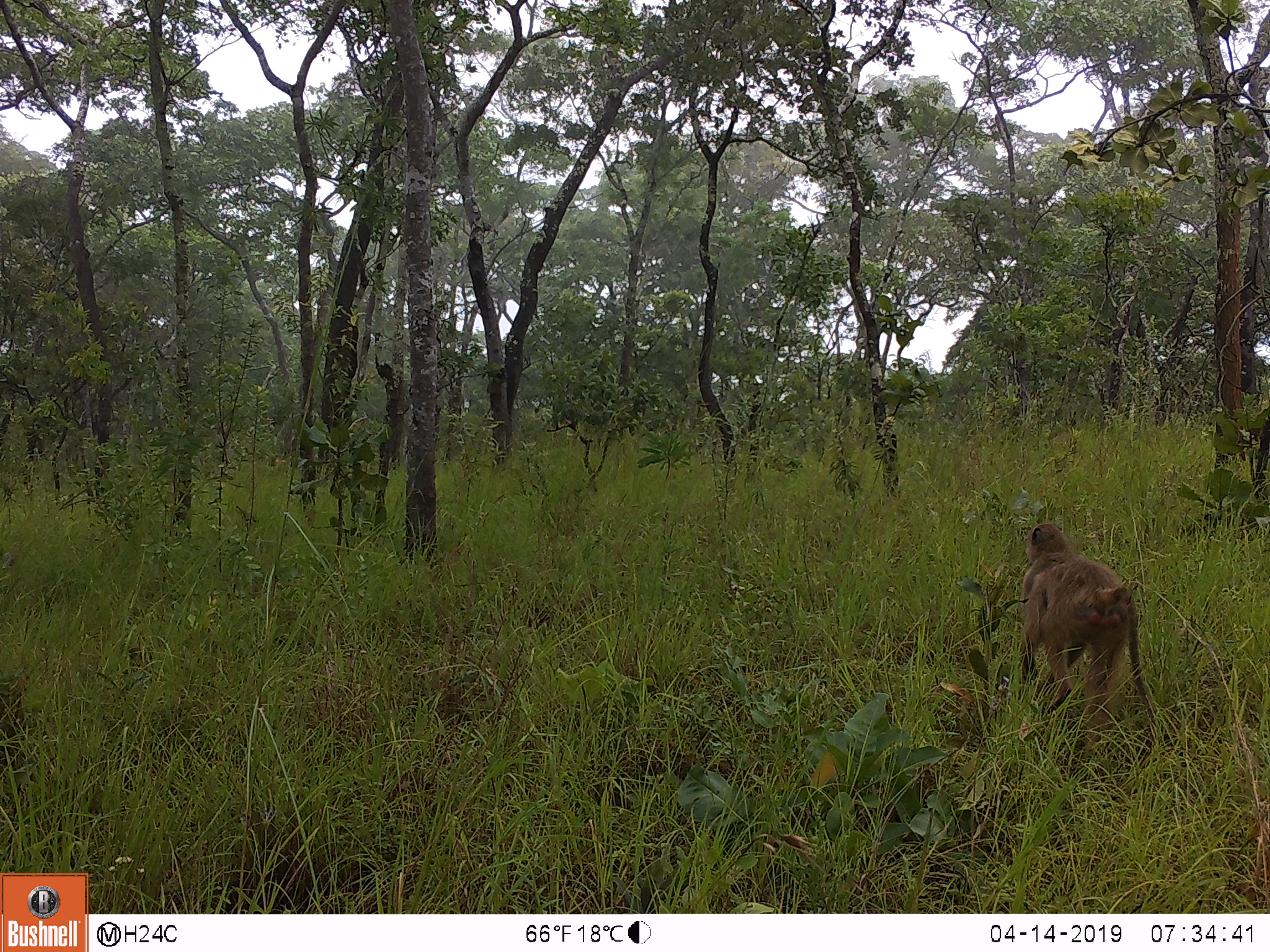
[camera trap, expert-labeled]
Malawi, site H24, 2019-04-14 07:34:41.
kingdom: Animalia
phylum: Chordata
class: Mammalia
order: Primates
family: Cercopithecidae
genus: Papio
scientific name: Papio cynocephalus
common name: yellow baboon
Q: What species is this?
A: Yellow baboon (Papio cynocephalus).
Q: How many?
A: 1.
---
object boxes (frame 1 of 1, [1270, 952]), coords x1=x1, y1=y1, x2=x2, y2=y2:
yellow baboon: x1=1013, y1=515, x2=1160, y2=742